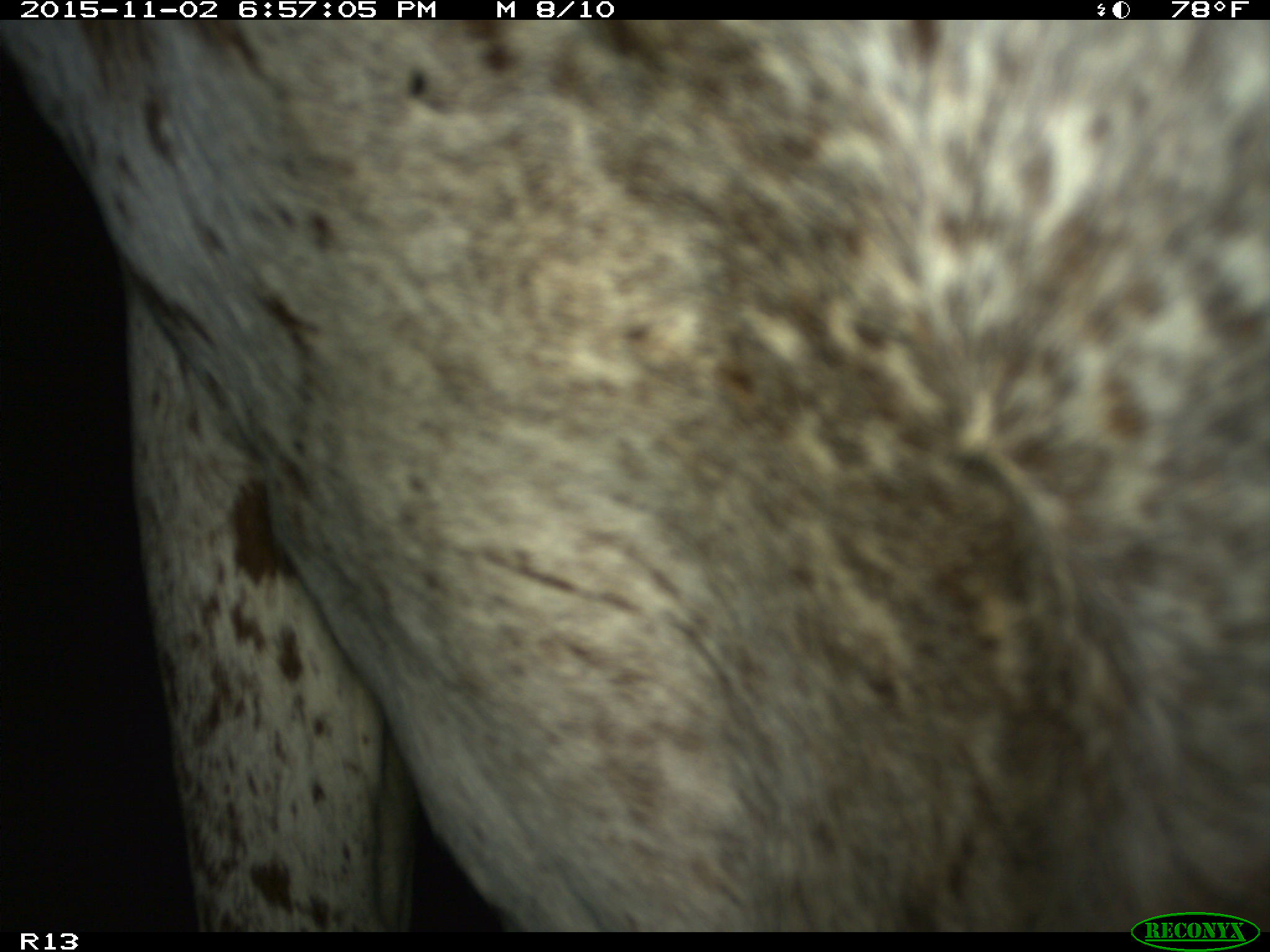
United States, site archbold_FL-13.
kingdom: Animalia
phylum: Chordata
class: Mammalia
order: Artiodactyla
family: Bovidae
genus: Bos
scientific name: Bos taurus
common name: domestic cow